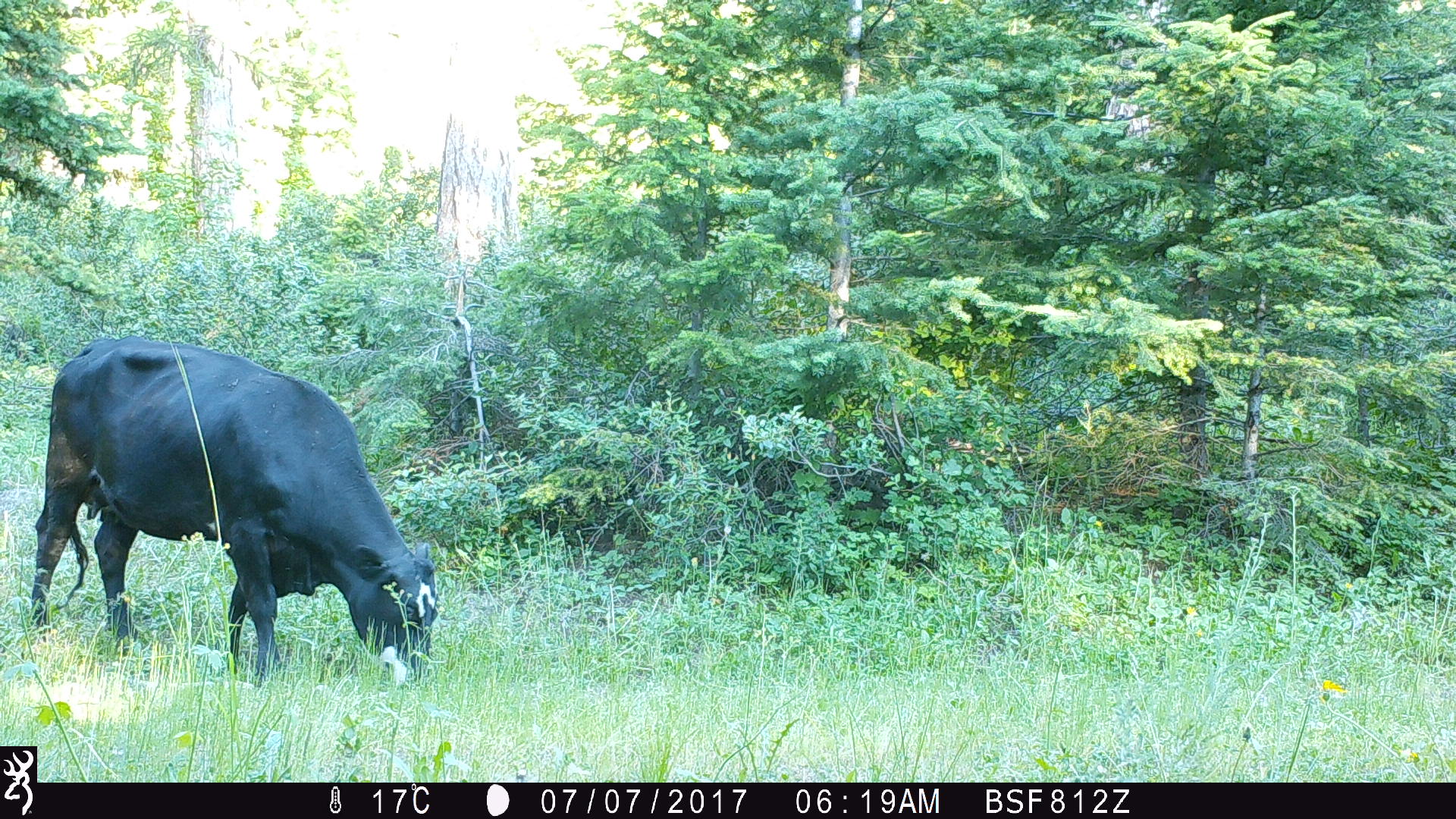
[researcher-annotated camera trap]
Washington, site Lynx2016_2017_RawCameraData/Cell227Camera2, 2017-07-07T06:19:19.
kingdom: Animalia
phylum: Chordata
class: Mammalia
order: Artiodactyla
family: Bovidae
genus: Bos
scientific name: Bos taurus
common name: domestic cattle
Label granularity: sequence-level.